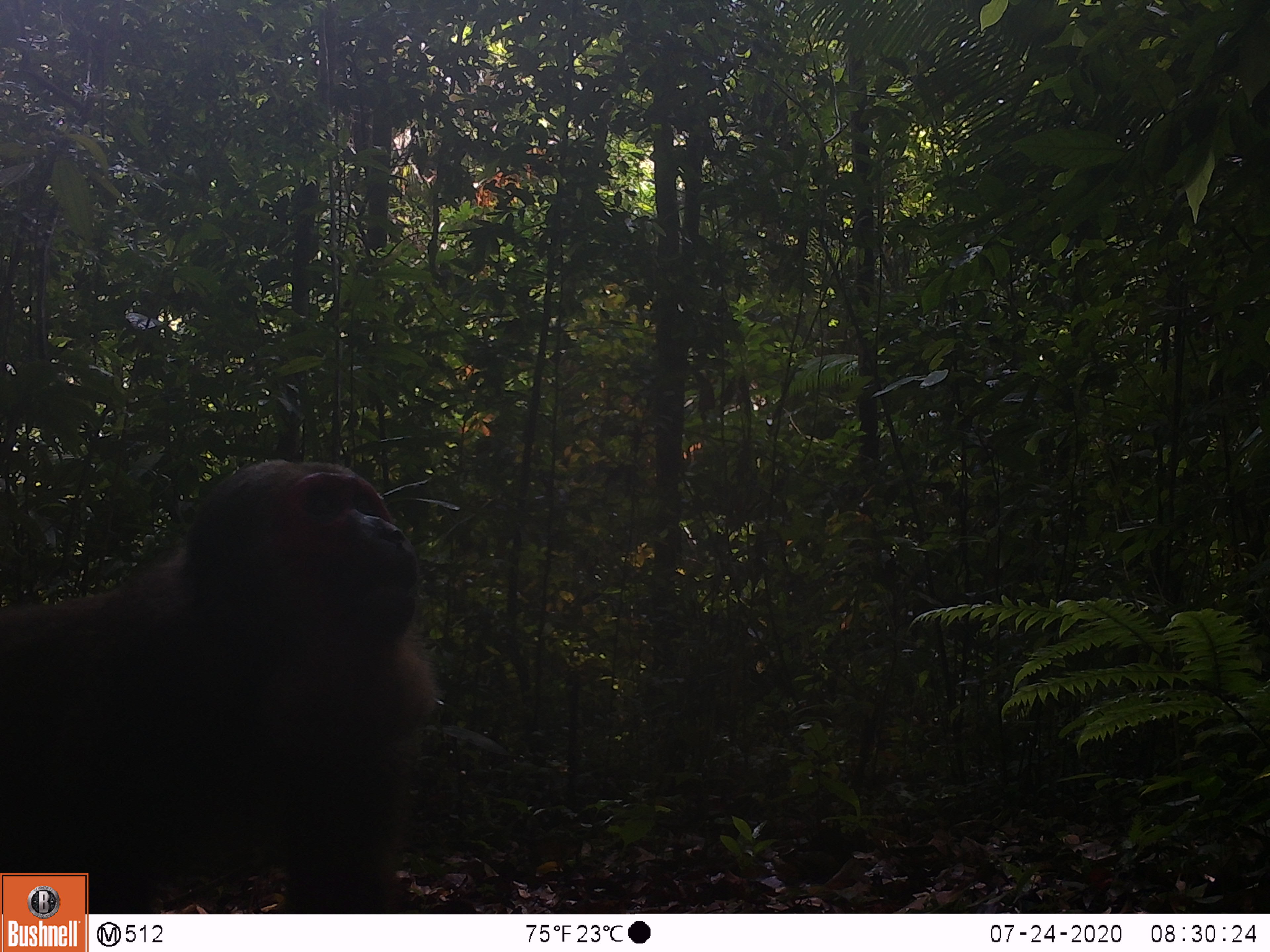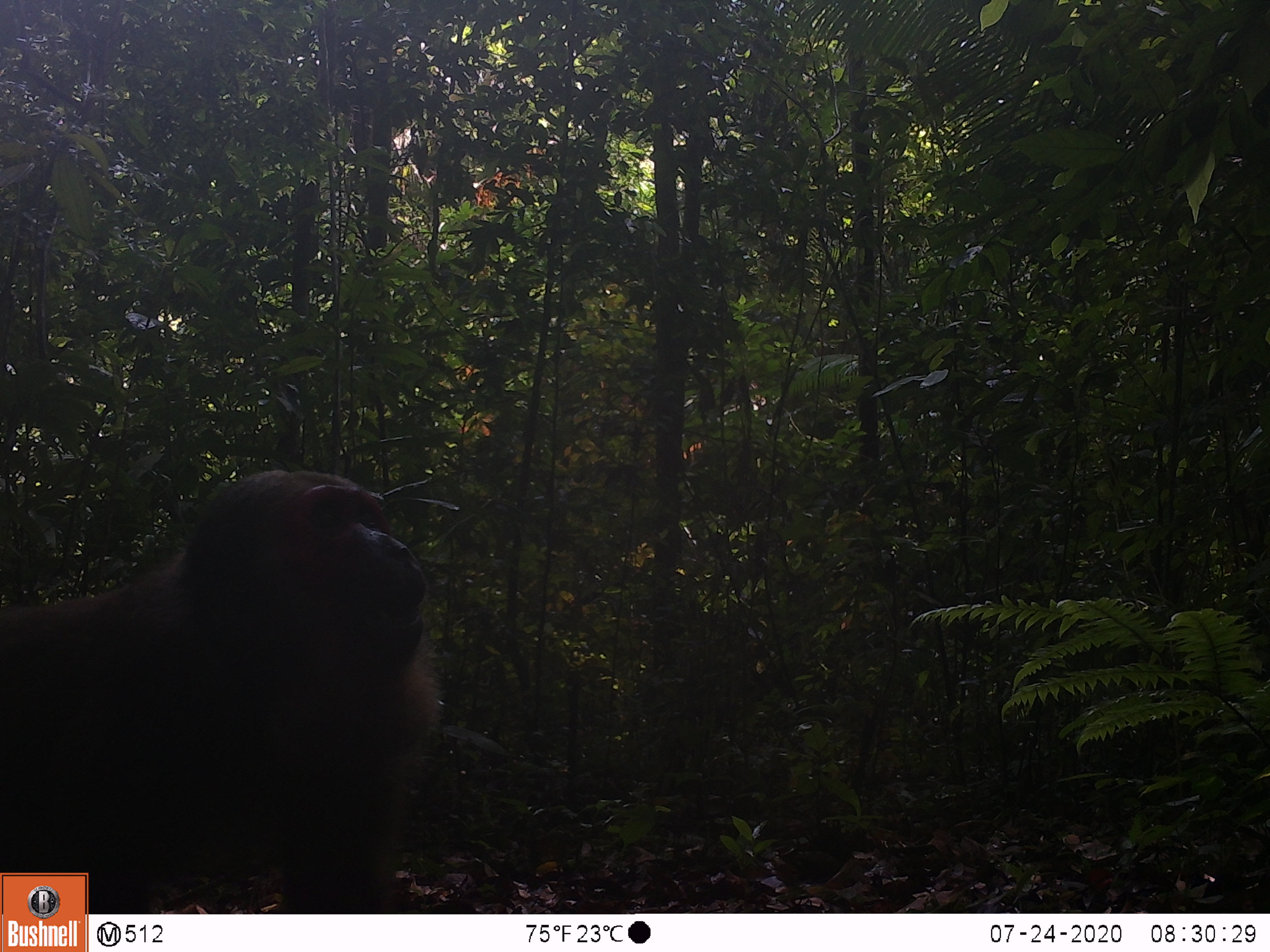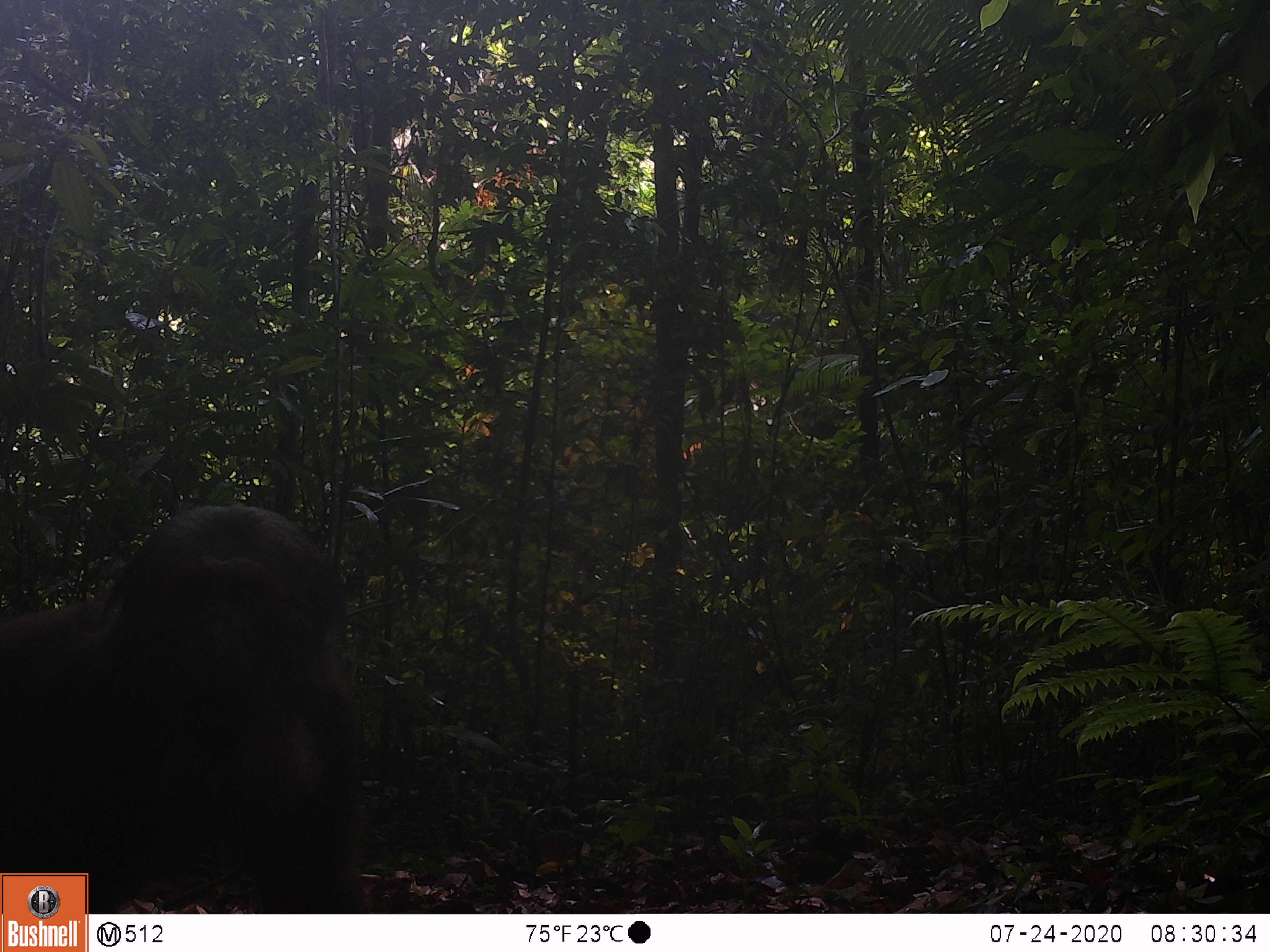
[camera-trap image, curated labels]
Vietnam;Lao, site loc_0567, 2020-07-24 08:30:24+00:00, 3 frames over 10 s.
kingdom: Animalia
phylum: Chordata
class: Mammalia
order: Primates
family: Cercopithecidae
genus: Macaca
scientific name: Macaca arctoides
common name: stump-tailed macaque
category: stump tailed macaque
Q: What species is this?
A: Stump tailed macaque (stump-tailed macaque) (Macaca arctoides).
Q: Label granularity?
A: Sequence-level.